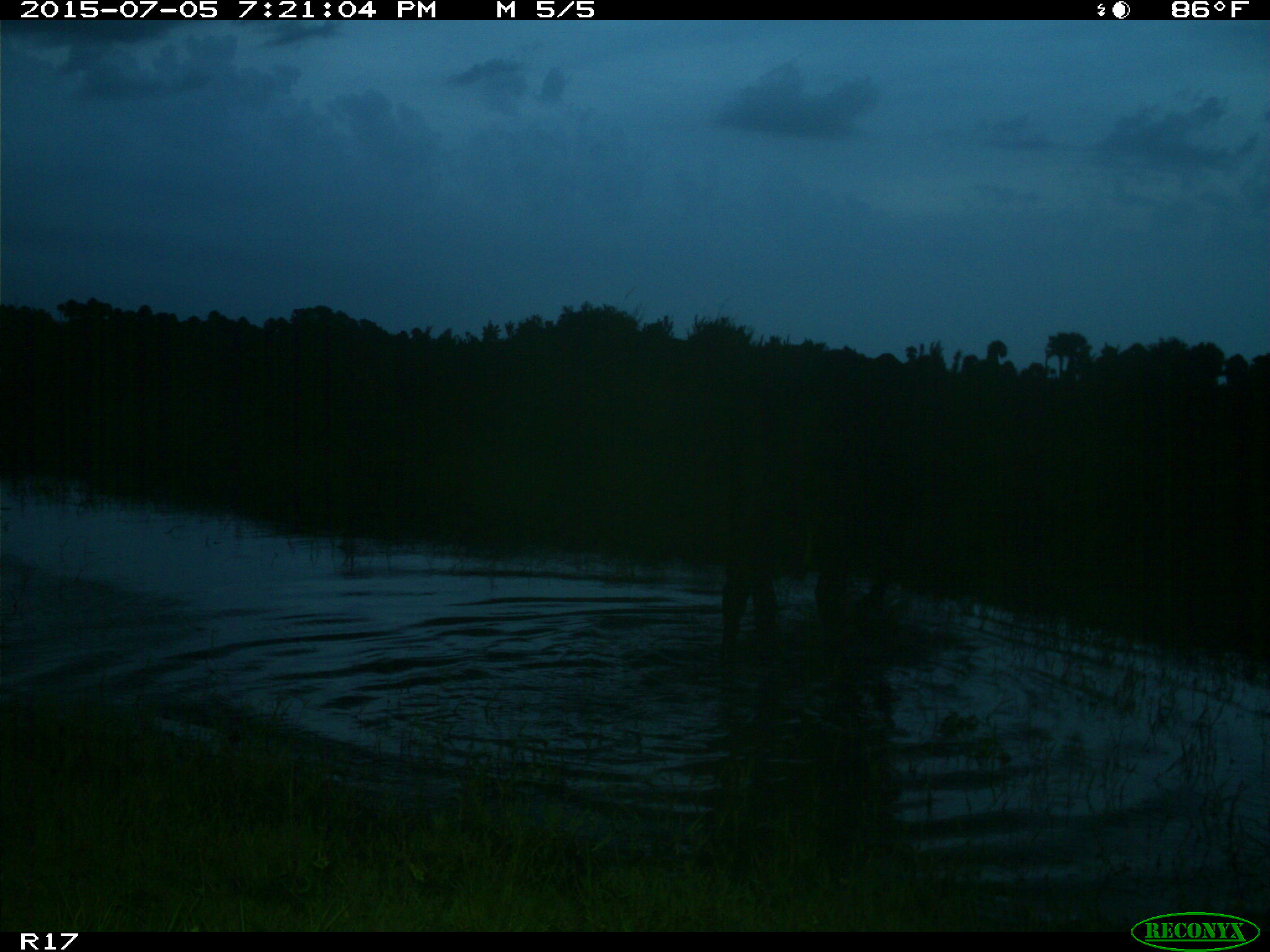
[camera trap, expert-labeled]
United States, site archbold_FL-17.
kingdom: Animalia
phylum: Chordata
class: Mammalia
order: Artiodactyla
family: Bovidae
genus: Bos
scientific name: Bos taurus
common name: domestic cow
Bos taurus (domestic cow).